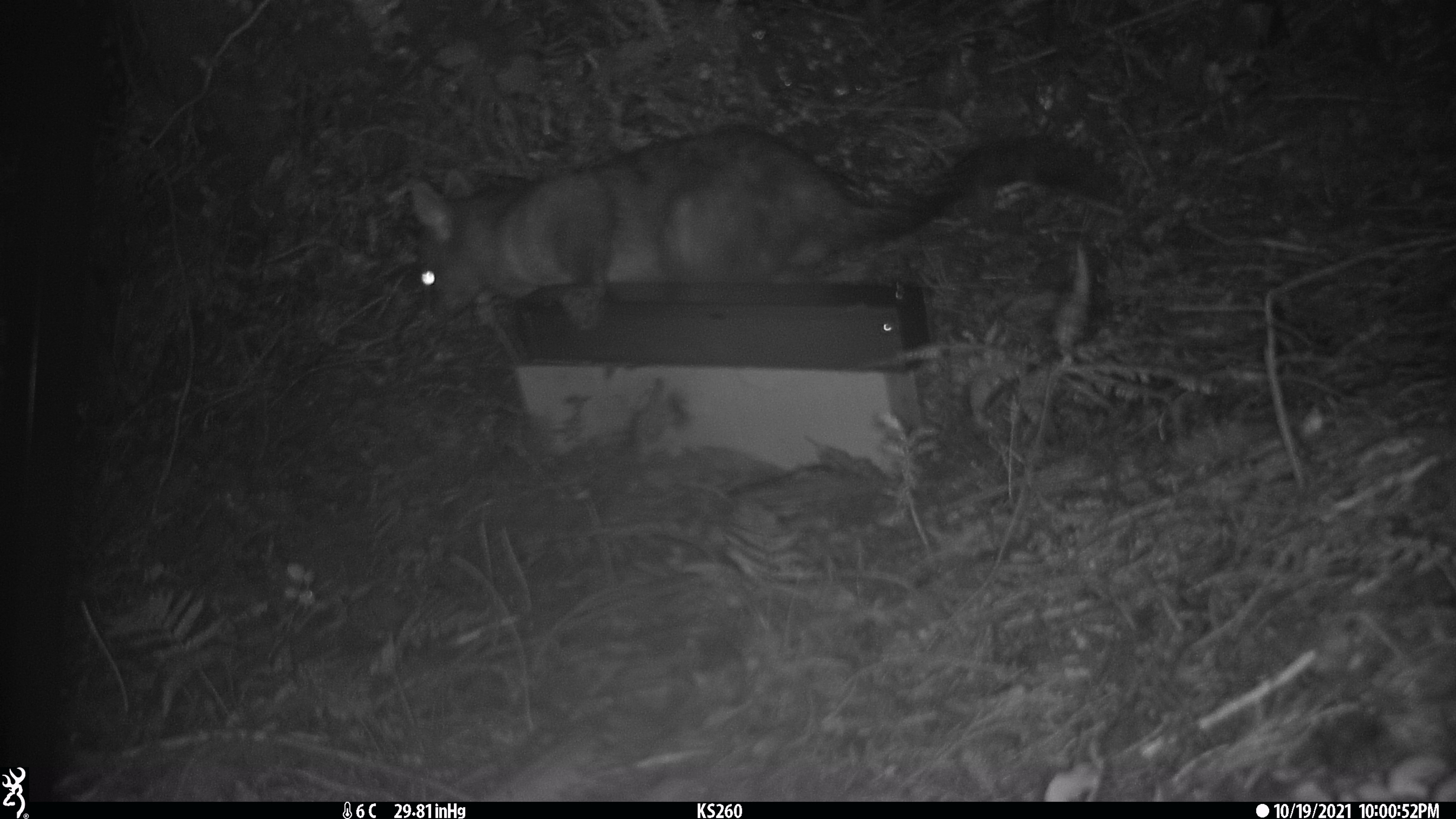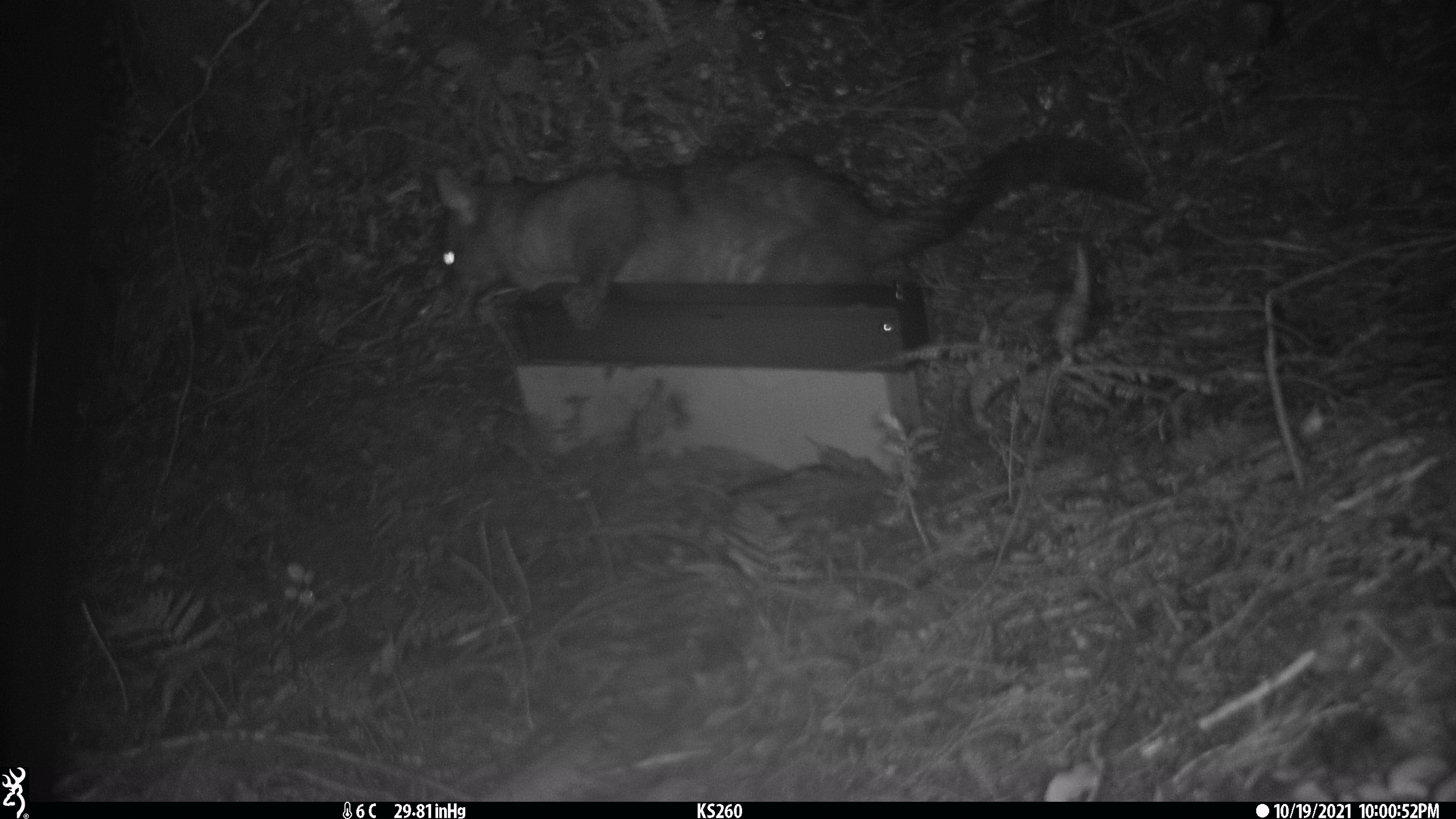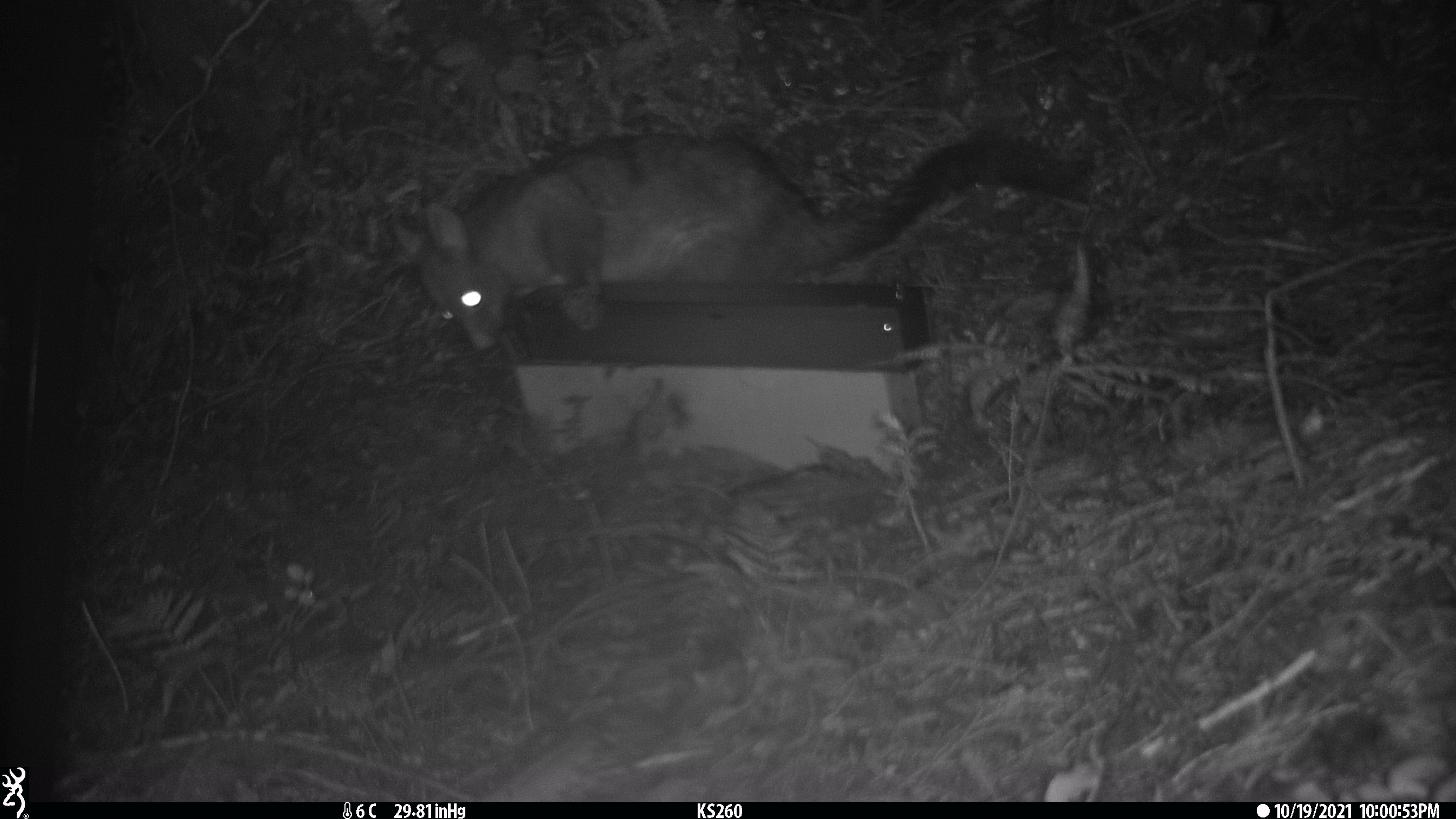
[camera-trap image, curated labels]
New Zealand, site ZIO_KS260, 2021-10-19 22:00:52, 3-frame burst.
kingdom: Animalia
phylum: Chordata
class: Mammalia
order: Diprotodontia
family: Phalangeridae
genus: Trichosurus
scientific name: Trichosurus vulpecula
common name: common brushtail possum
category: possum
Possum (common brushtail possum) (Trichosurus vulpecula).